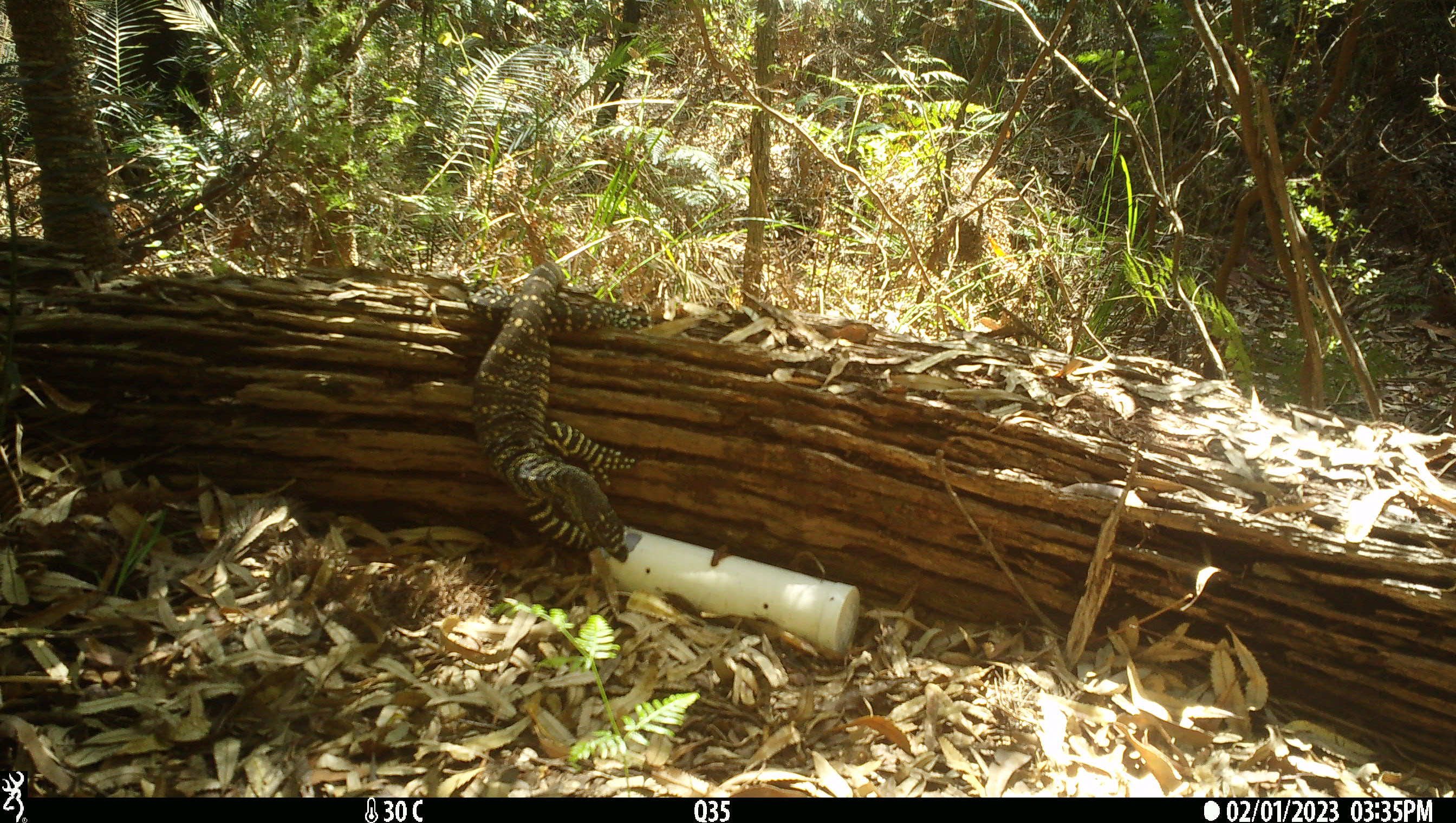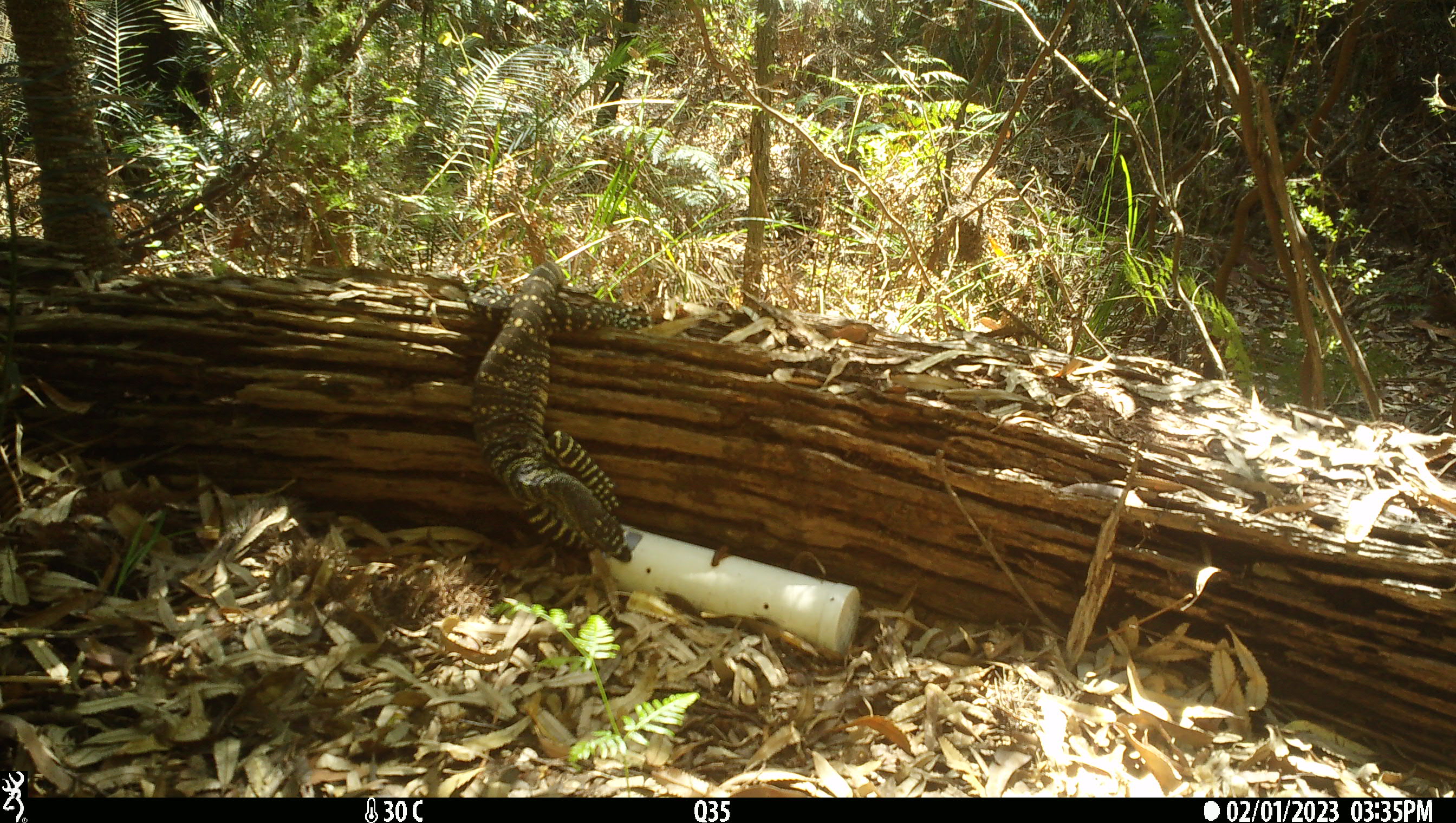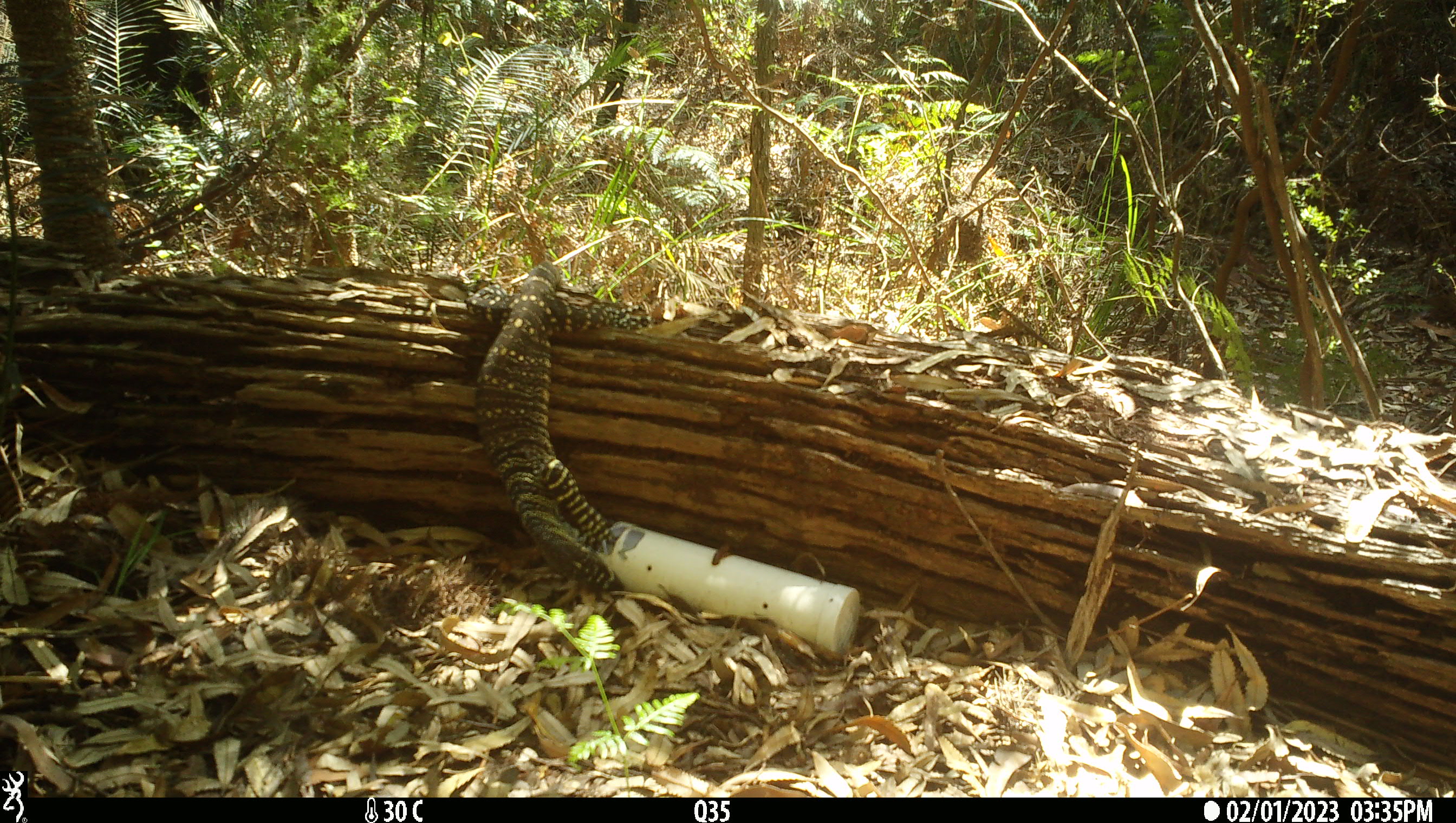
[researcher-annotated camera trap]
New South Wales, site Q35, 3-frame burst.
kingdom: Animalia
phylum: Chordata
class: Reptilia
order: Squamata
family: Varanidae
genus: Varanus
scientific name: Varanus varius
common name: lace monitor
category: goanna